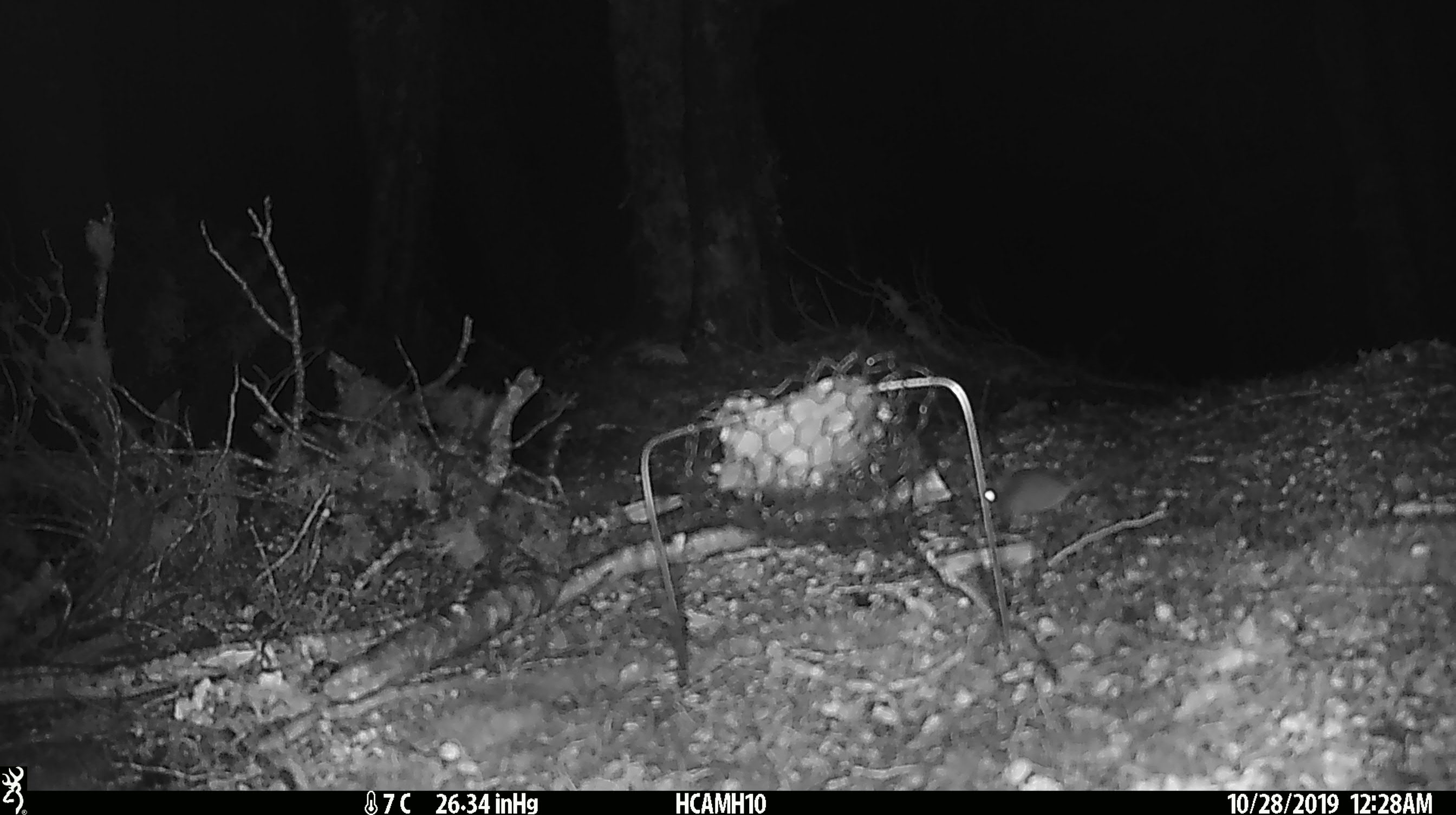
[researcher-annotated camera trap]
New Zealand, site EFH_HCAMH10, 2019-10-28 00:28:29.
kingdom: Animalia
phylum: Chordata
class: Mammalia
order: Rodentia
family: Muridae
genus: Mus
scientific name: Mus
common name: mouse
Mouse (Mus).